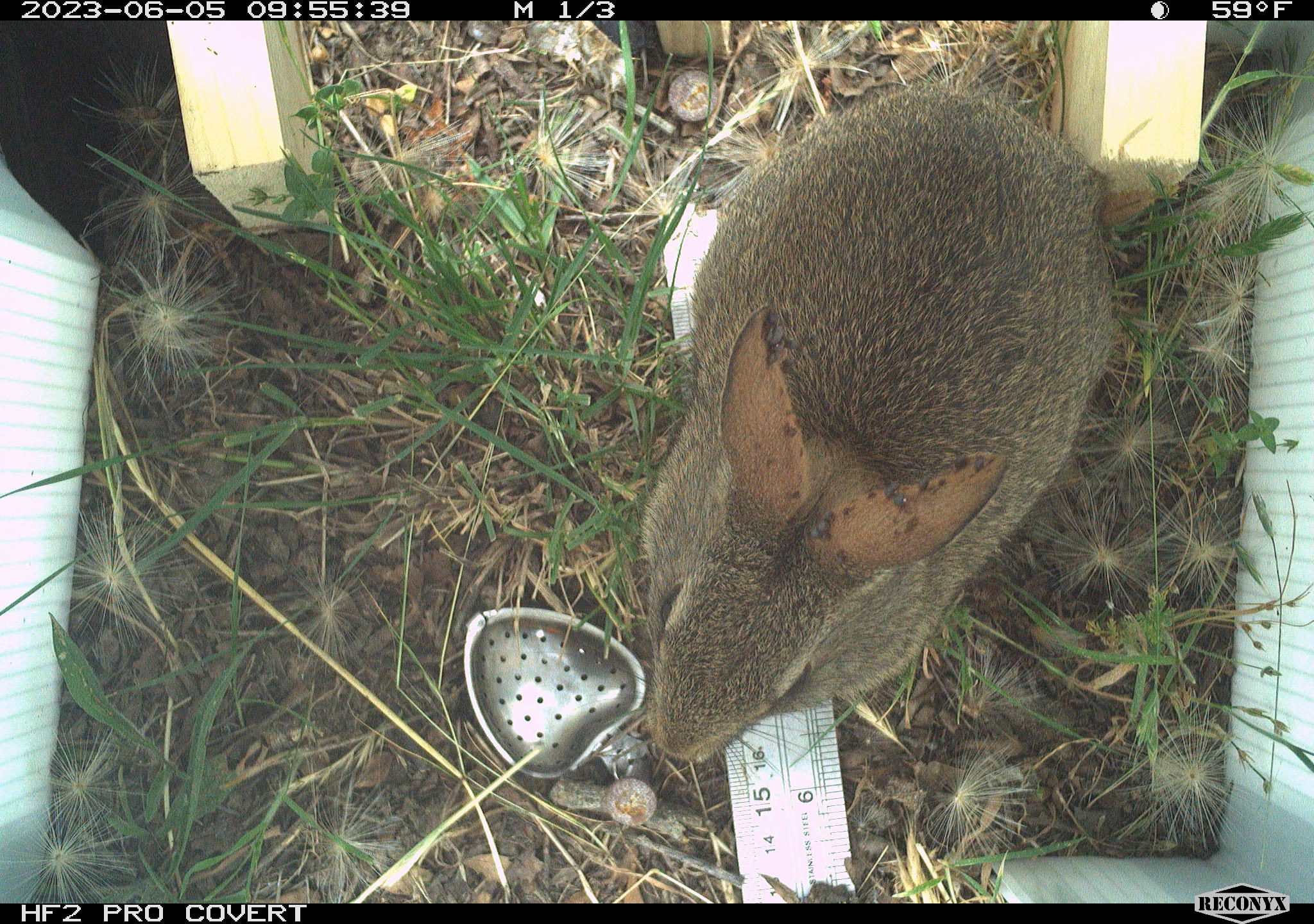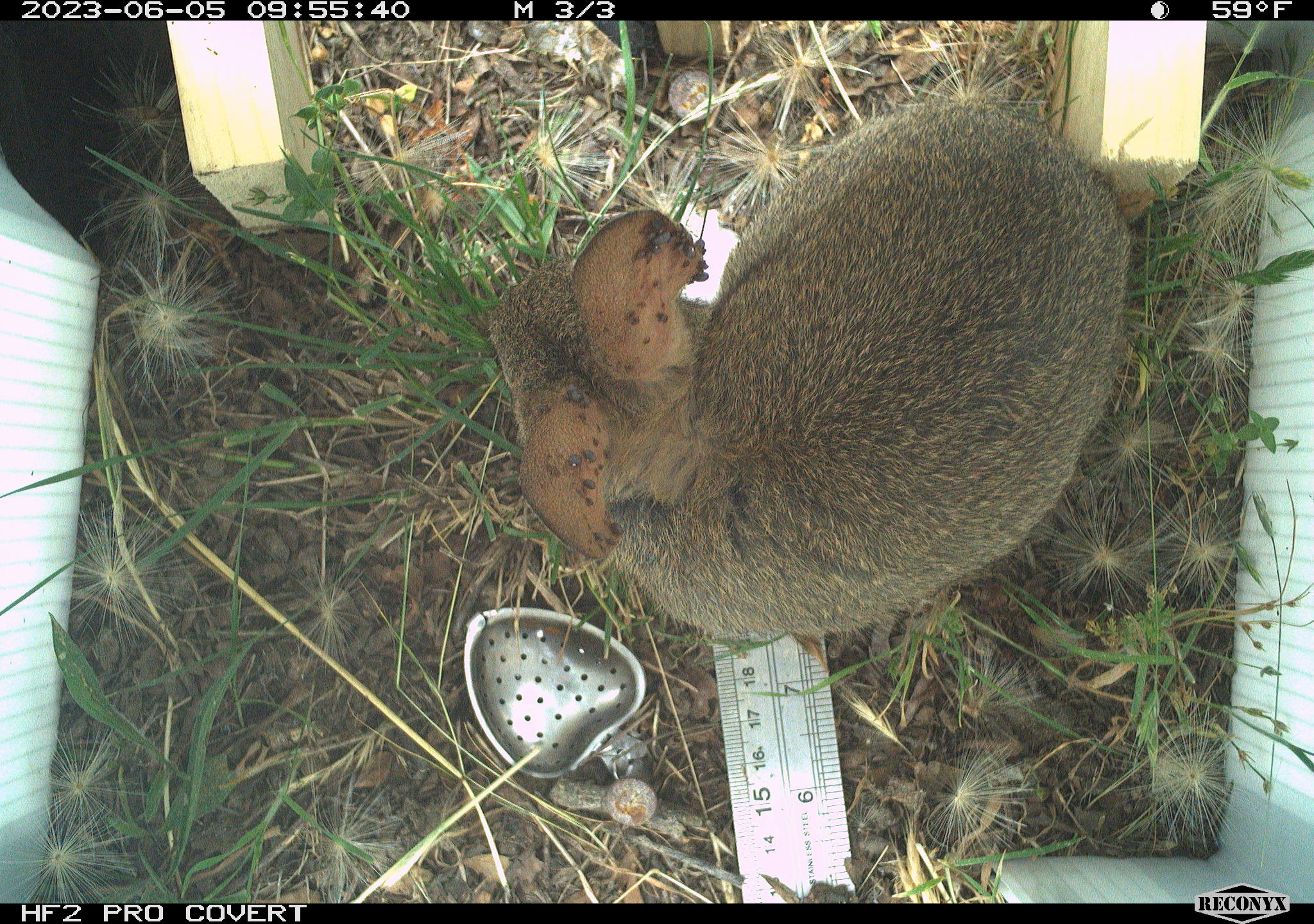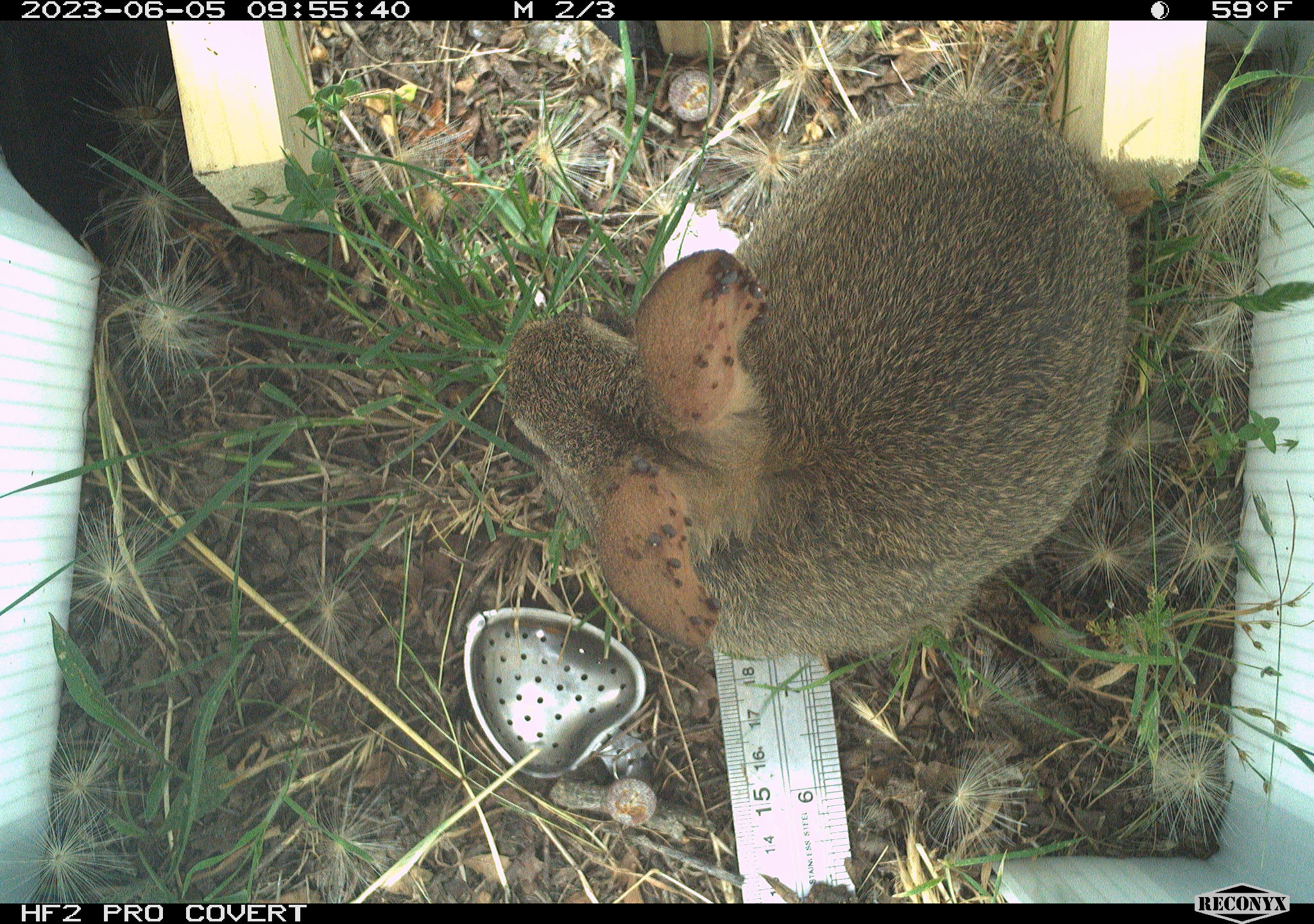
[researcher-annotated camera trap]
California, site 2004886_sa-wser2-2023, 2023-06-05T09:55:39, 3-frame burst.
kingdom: Animalia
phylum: Chordata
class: Mammalia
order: Lagomorpha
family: Leporidae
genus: Sylvilagus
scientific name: Sylvilagus bachmani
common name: brush rabbit